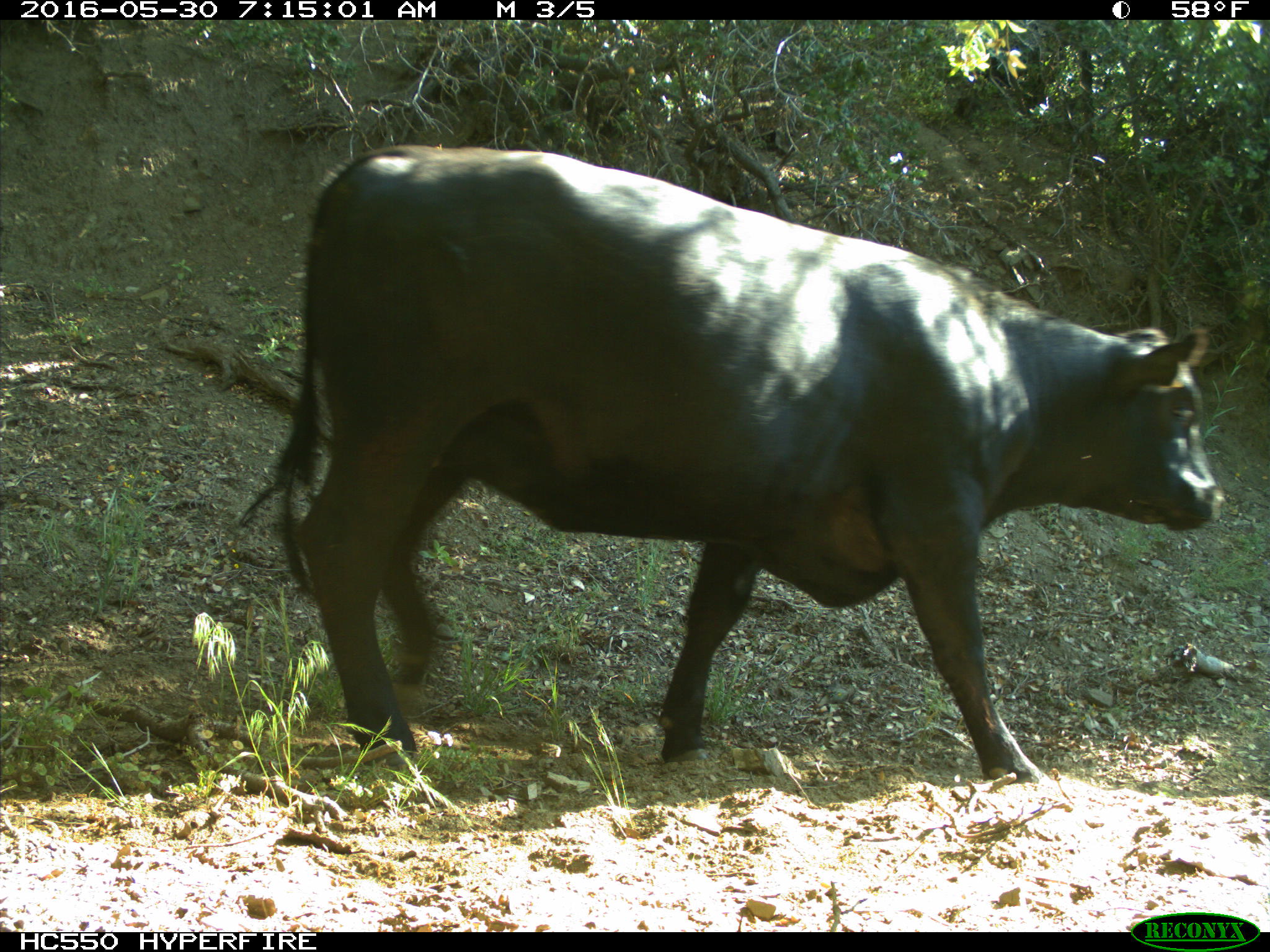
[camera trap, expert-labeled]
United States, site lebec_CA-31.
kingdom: Animalia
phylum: Chordata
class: Mammalia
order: Artiodactyla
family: Bovidae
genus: Bos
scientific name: Bos taurus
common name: domestic cow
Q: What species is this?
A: Bos taurus (domestic cow).